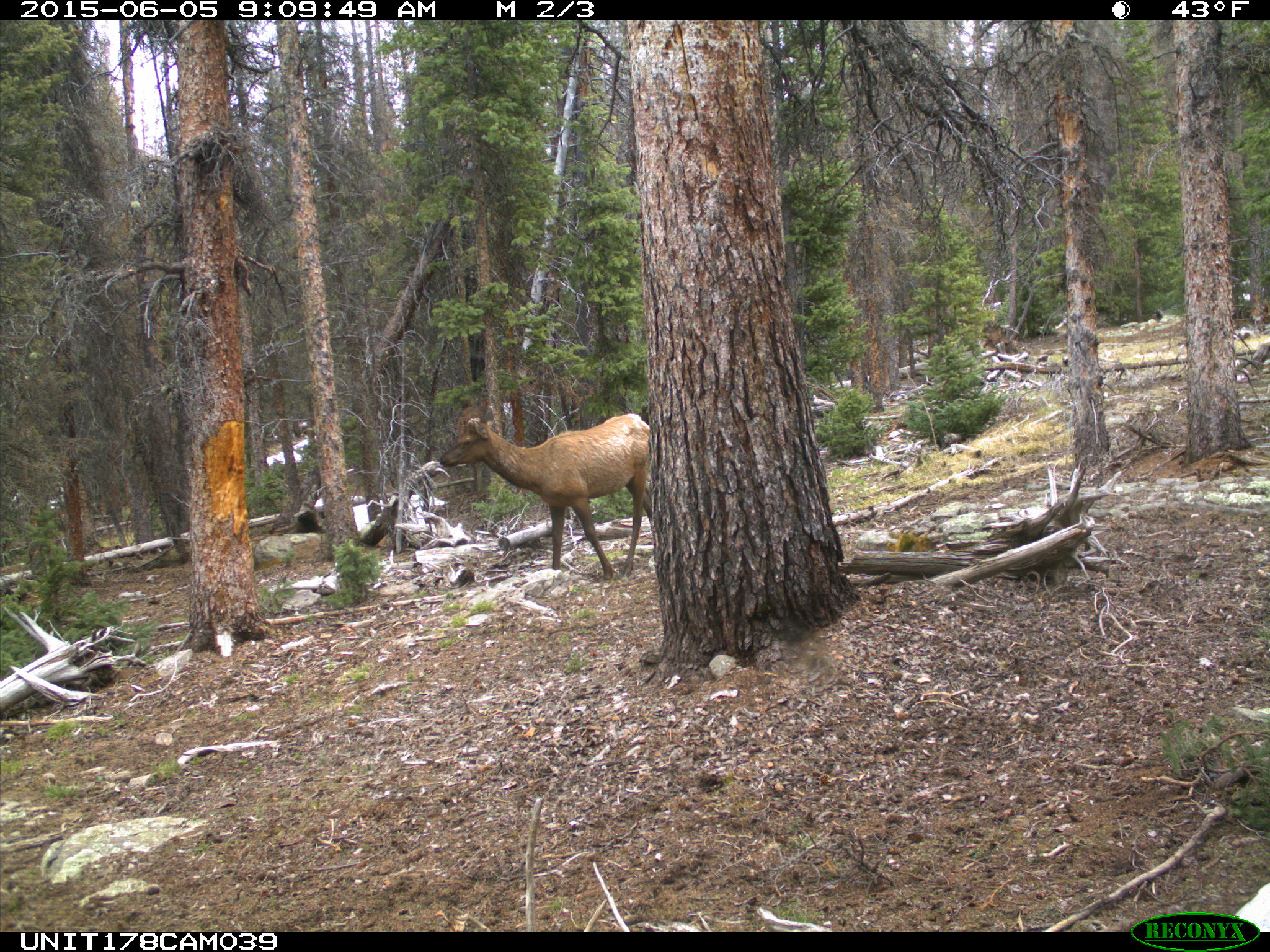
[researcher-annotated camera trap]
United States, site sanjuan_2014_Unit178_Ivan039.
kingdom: Animalia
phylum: Chordata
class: Mammalia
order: Artiodactyla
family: Cervidae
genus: Cervus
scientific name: Cervus elaphus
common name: red deer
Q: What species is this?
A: Cervus elaphus (red deer).